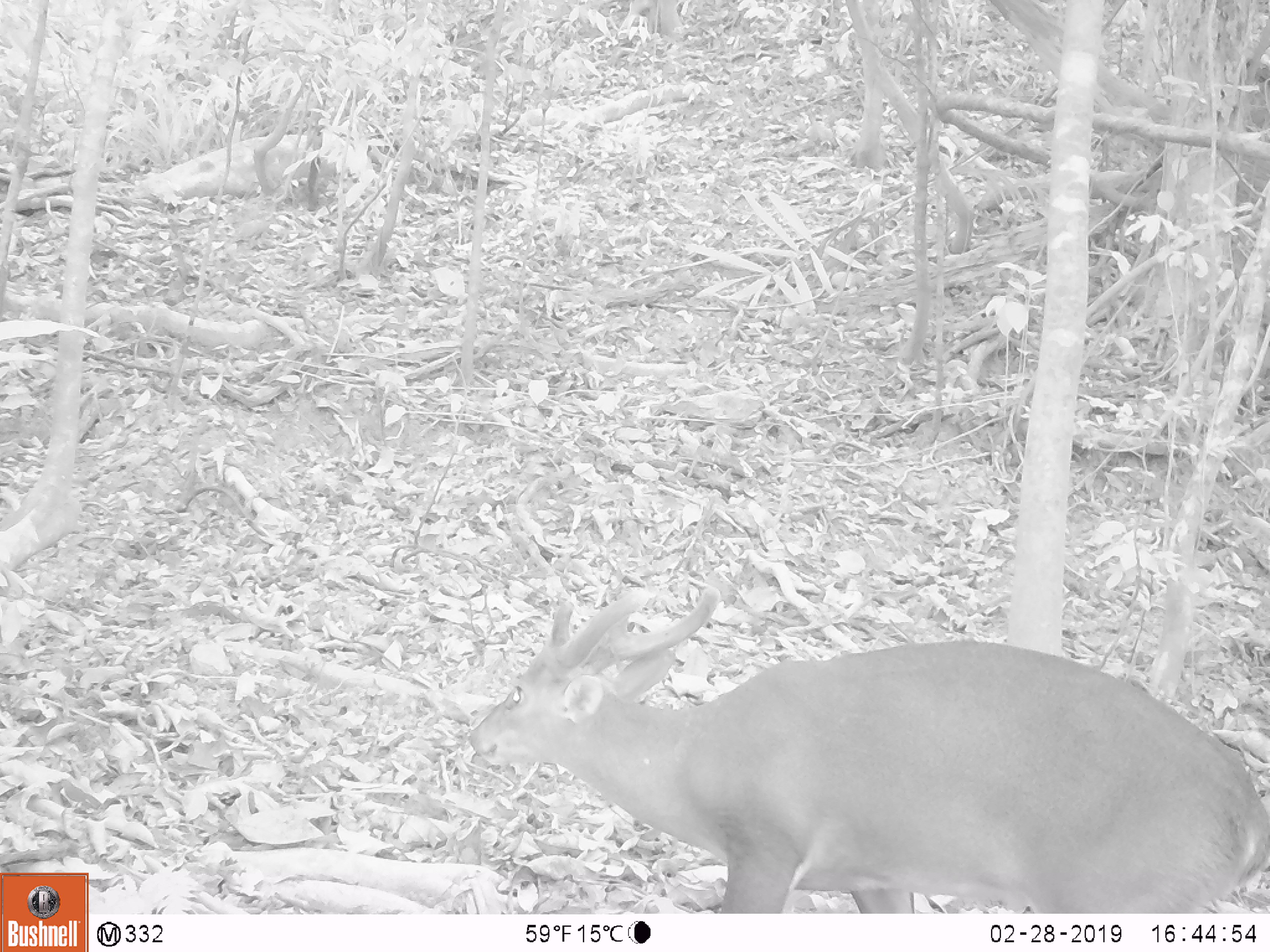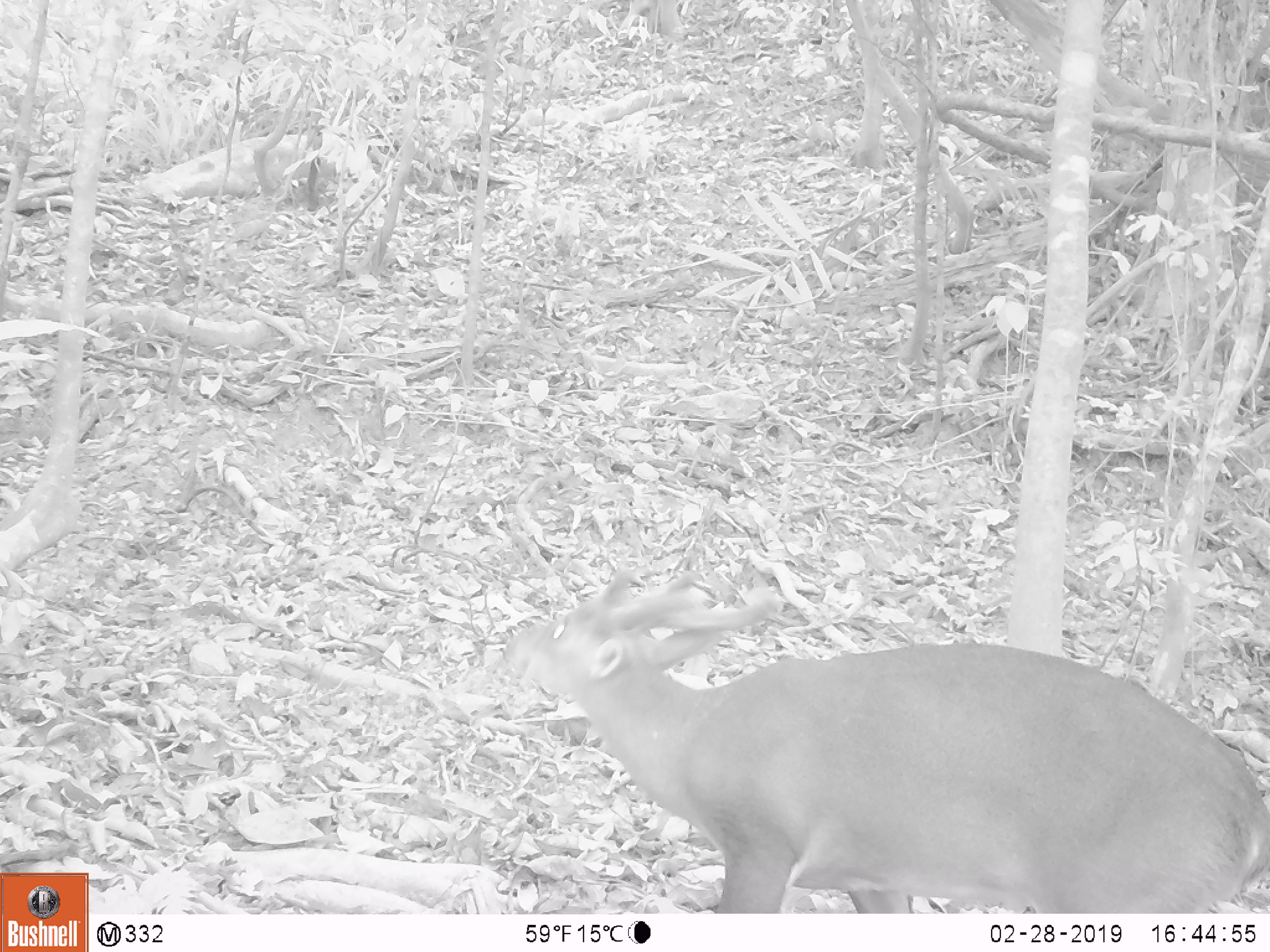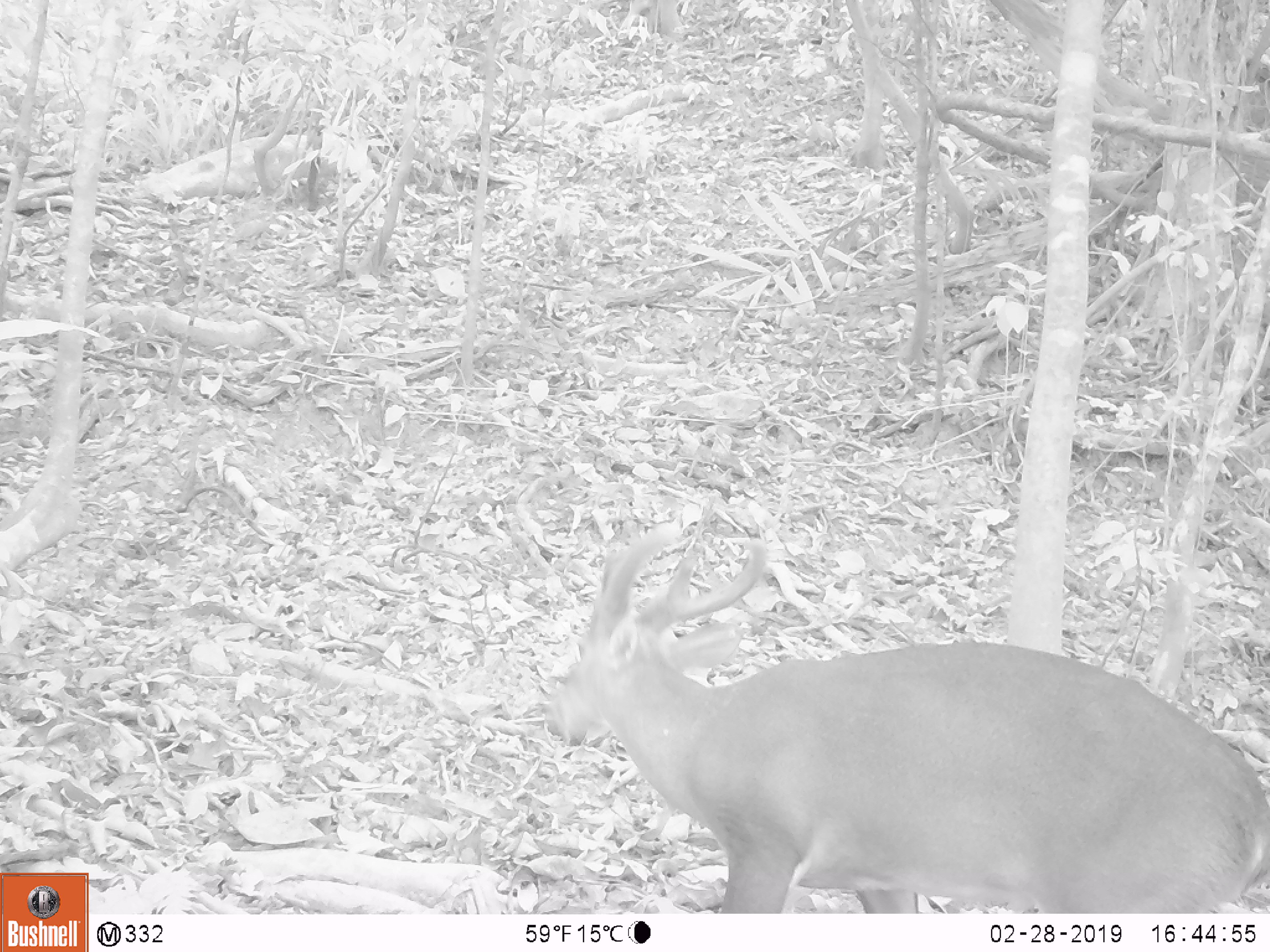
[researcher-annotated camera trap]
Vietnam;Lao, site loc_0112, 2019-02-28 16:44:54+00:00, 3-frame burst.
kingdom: Animalia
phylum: Chordata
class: Mammalia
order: Artiodactyla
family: Cervidae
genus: Muntiacus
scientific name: Muntiacus vuquangensis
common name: large-antlered muntjac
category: large antlered muntjac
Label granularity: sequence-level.